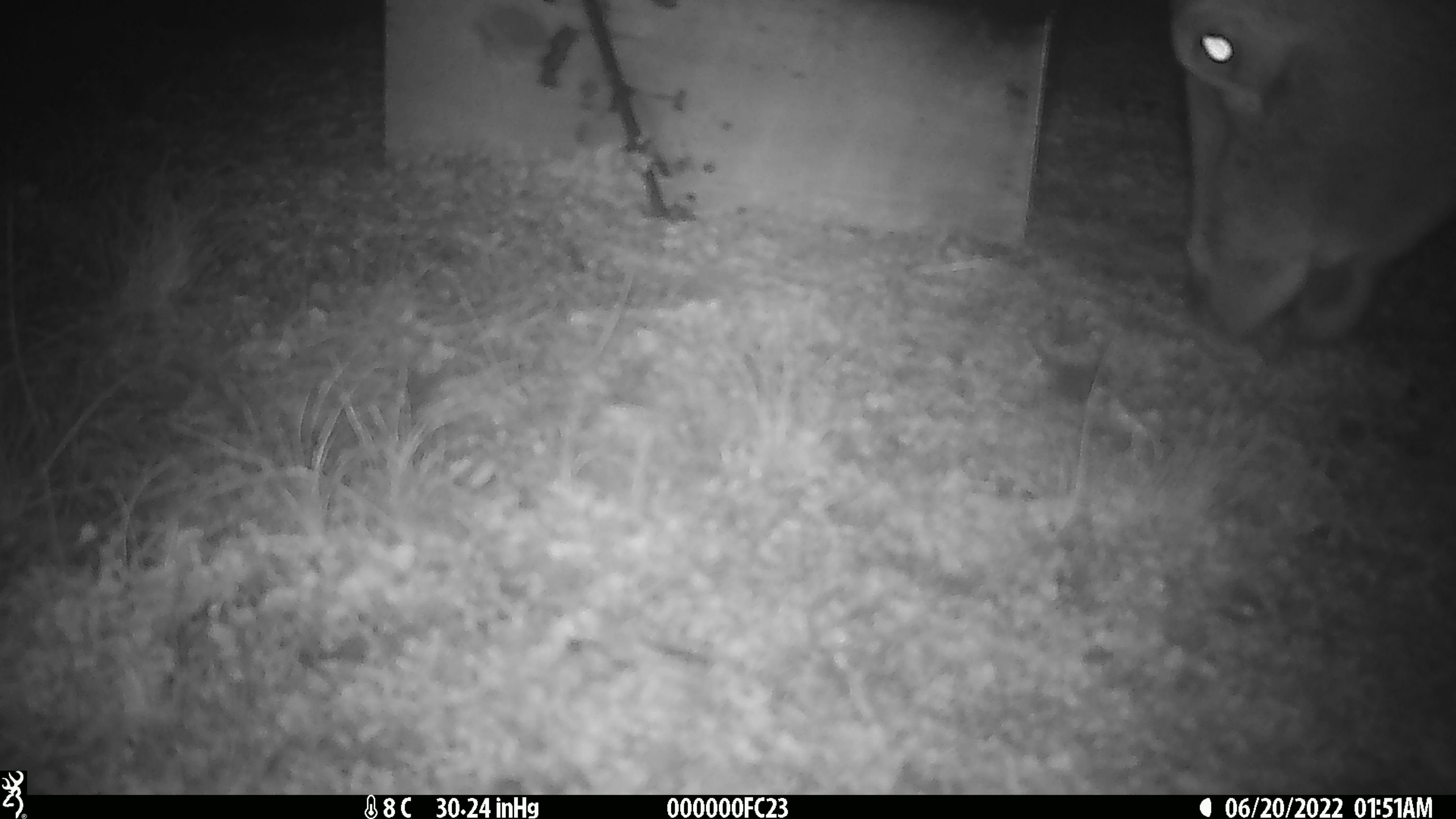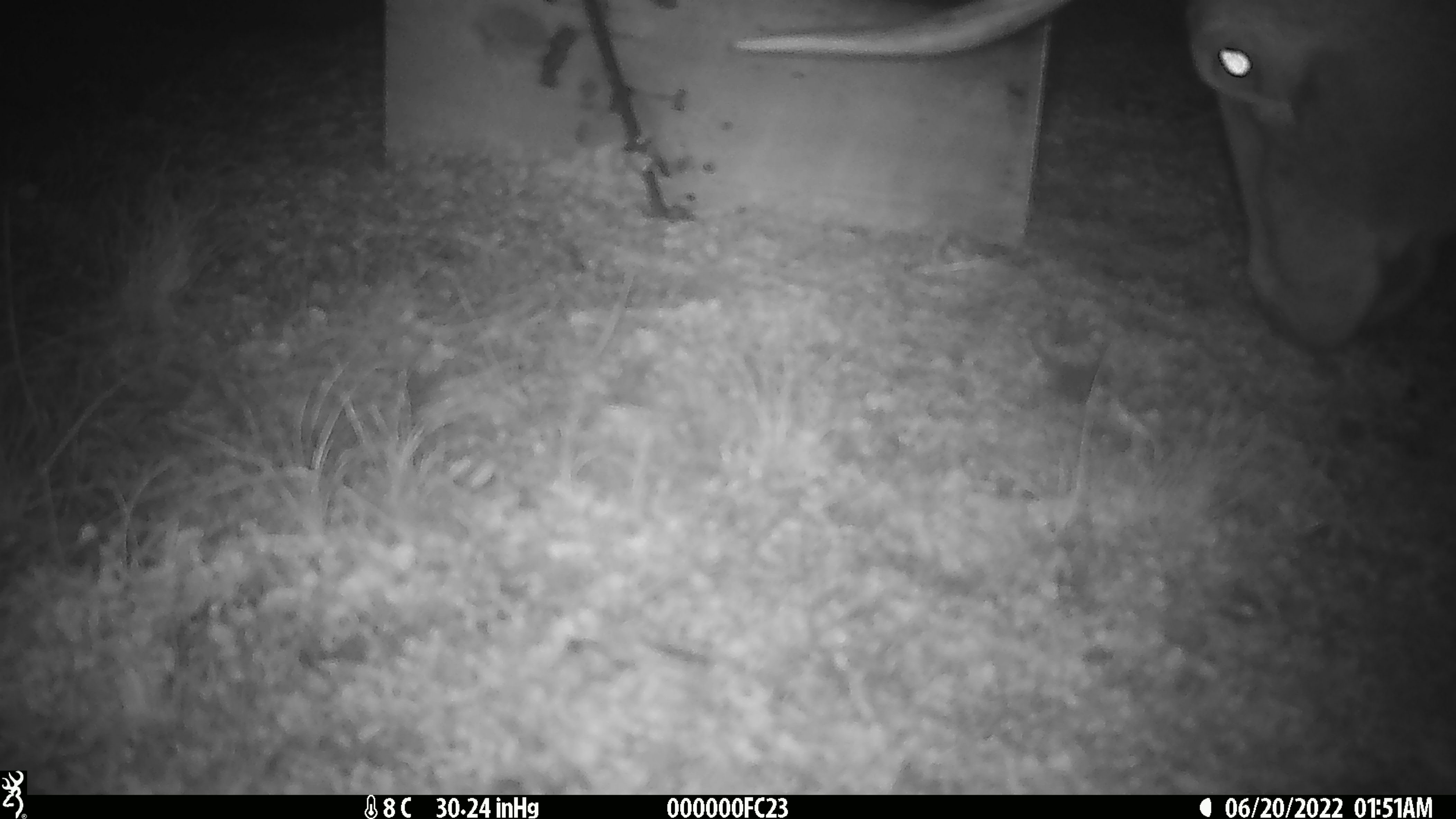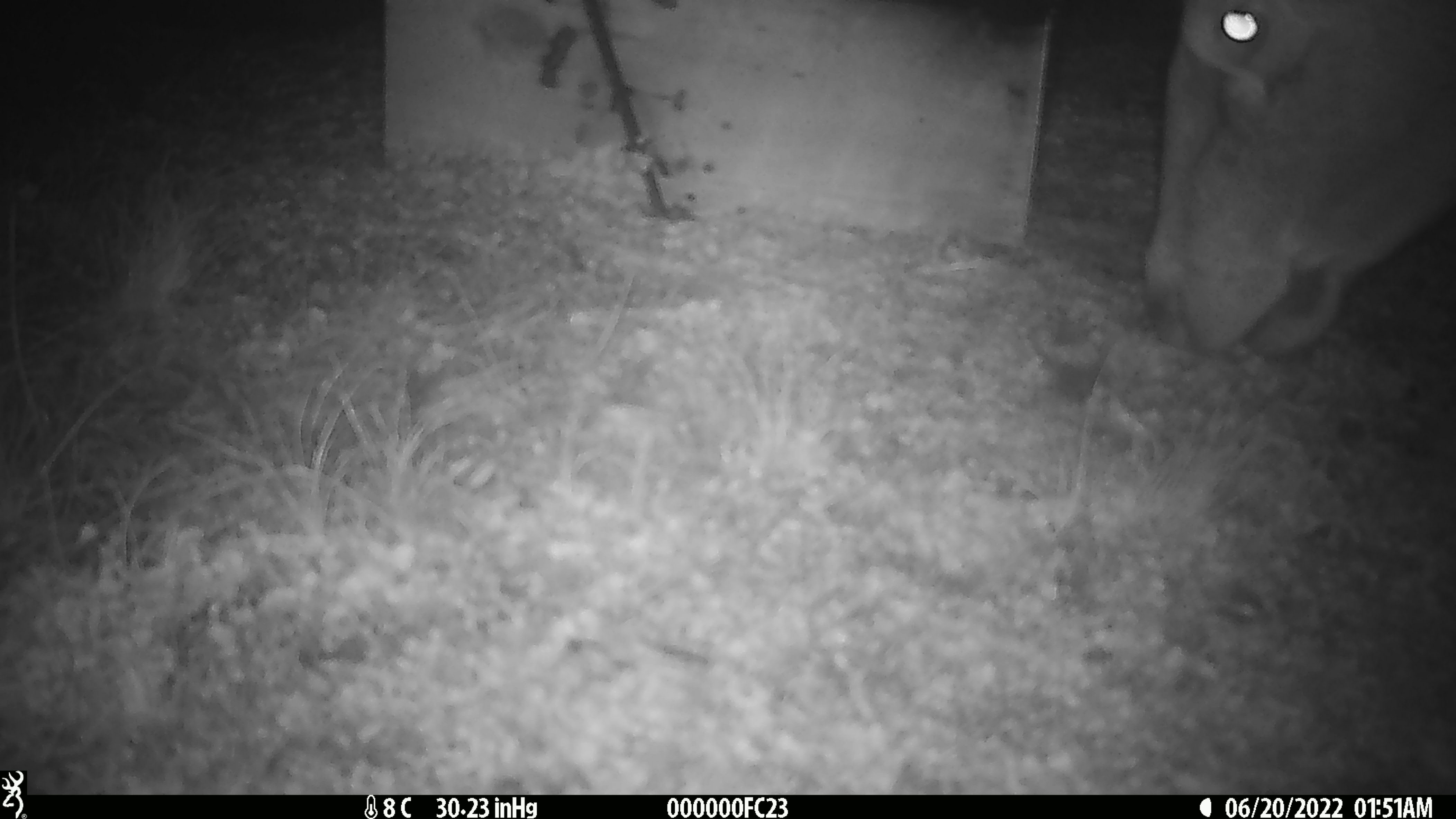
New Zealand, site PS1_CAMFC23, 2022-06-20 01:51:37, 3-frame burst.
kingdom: Animalia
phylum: Chordata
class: Mammalia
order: Artiodactyla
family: Cervidae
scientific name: Cervidae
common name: deer